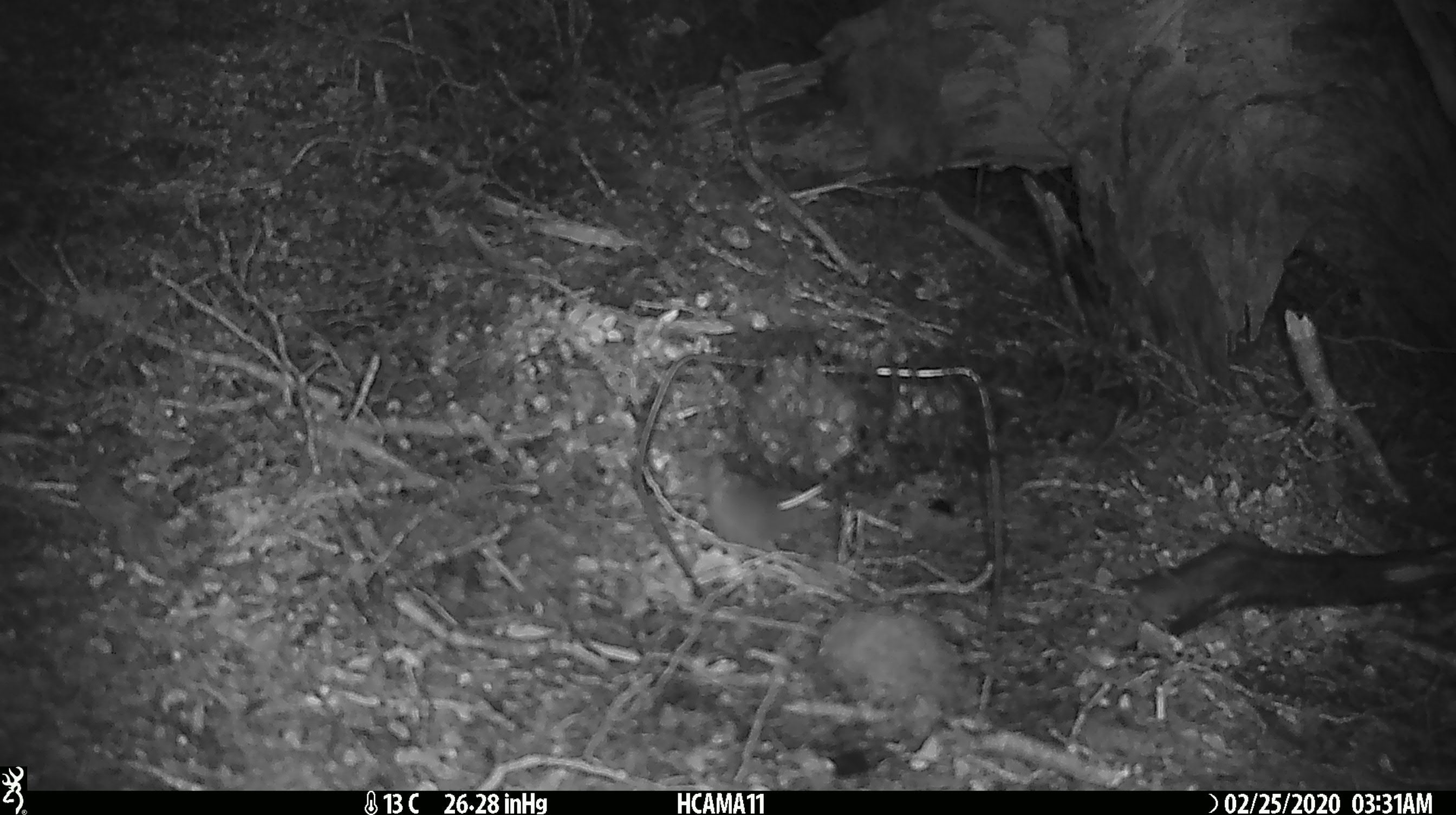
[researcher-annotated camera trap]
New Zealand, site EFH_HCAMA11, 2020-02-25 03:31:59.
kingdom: Animalia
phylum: Chordata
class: Mammalia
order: Rodentia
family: Muridae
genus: Mus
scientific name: Mus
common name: mouse